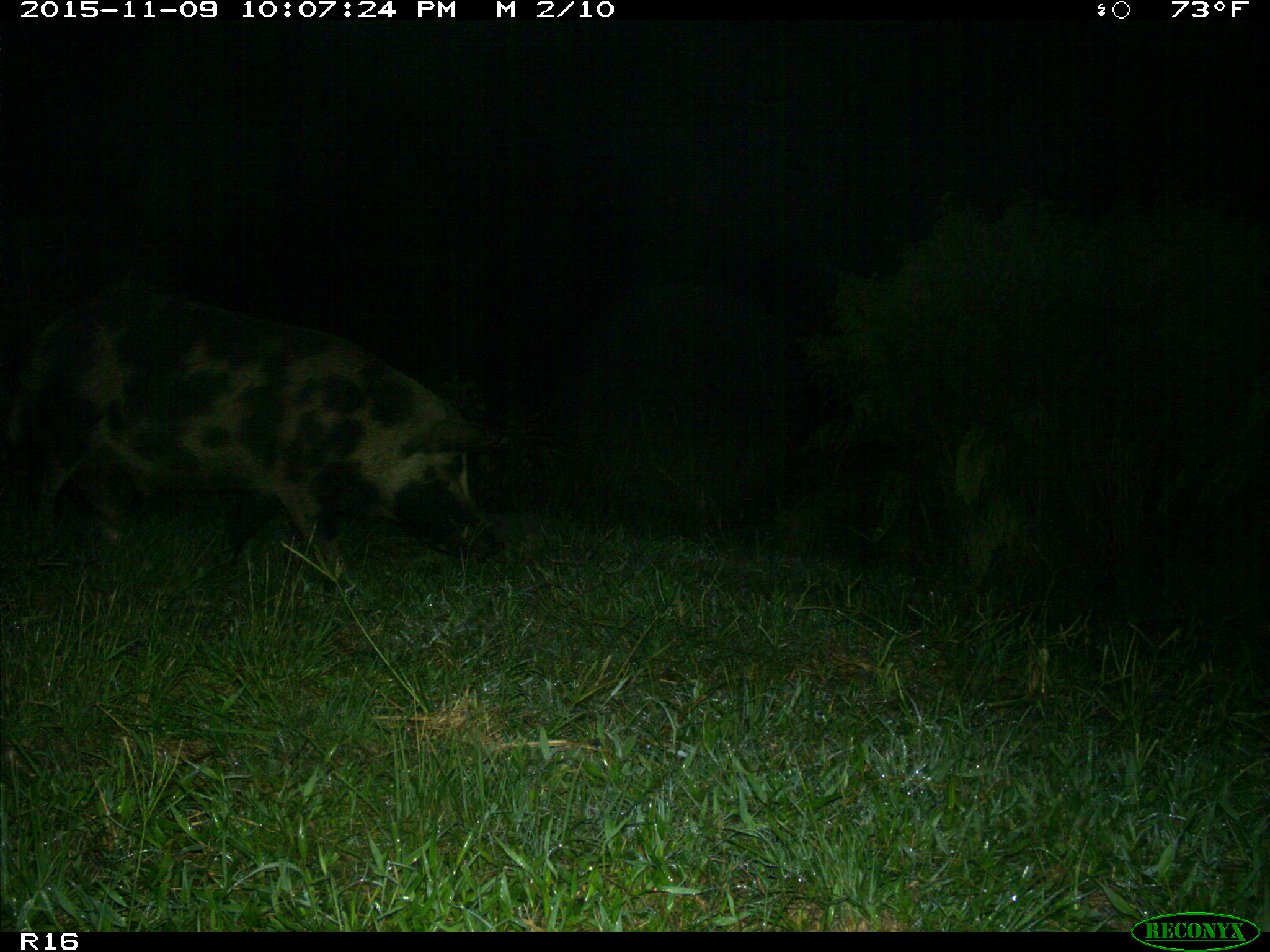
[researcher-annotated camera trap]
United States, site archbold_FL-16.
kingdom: Animalia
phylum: Chordata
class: Mammalia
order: Artiodactyla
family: Suidae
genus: Sus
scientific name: Sus scrofa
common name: wild boar